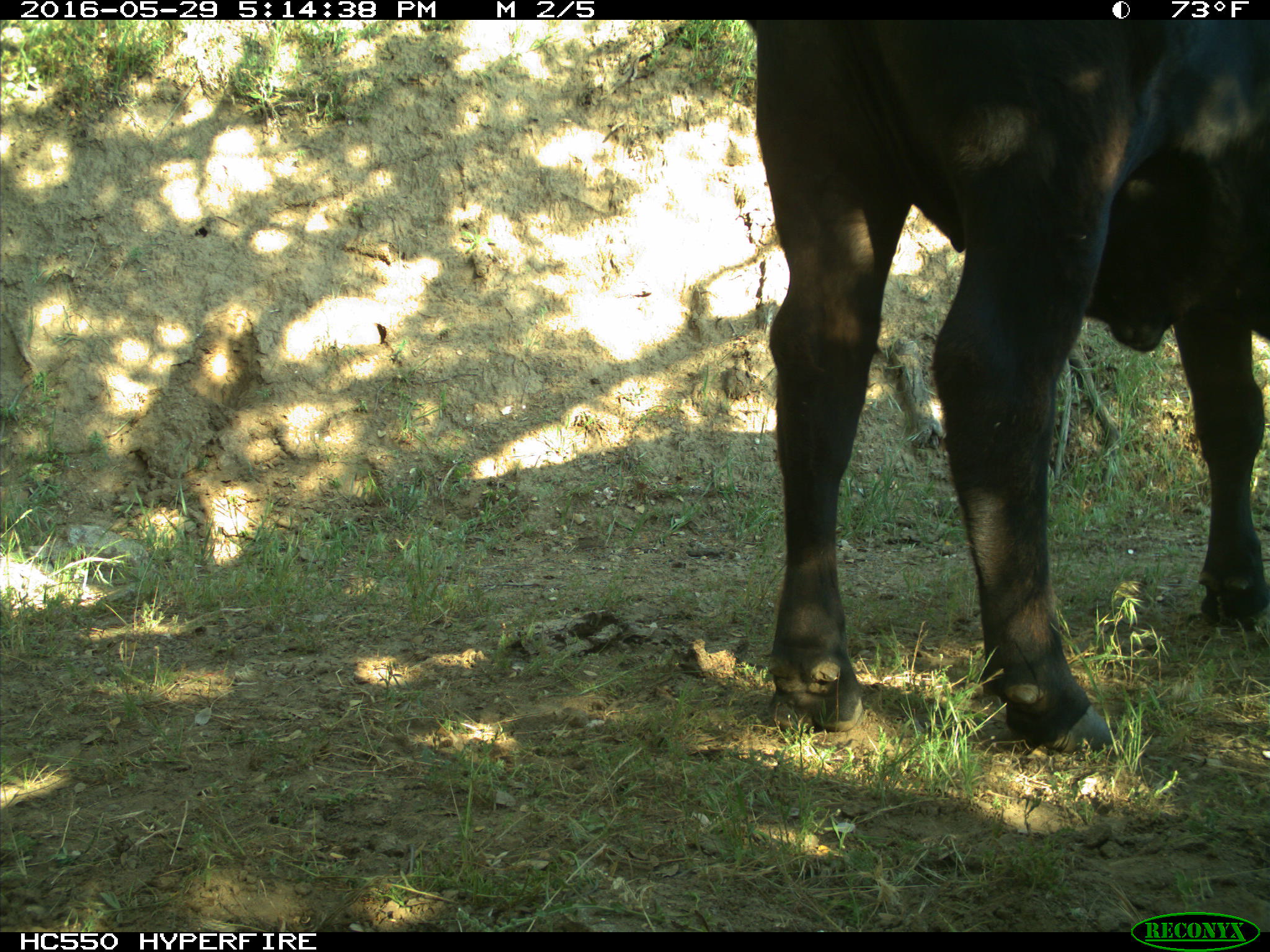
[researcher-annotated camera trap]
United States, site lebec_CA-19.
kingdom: Animalia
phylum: Chordata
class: Mammalia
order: Artiodactyla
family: Bovidae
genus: Bos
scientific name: Bos taurus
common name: domestic cow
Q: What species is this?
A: Bos taurus (domestic cow).